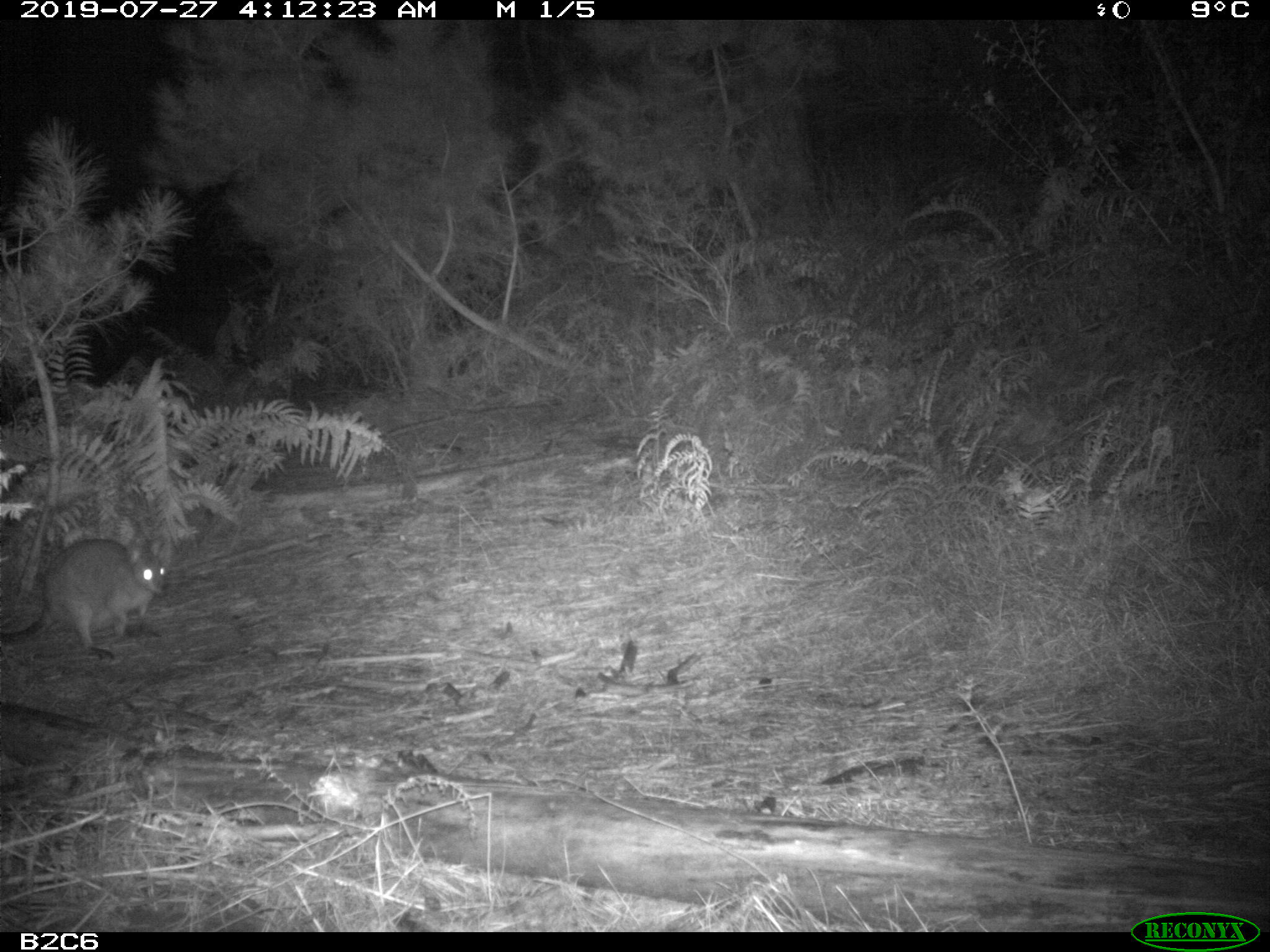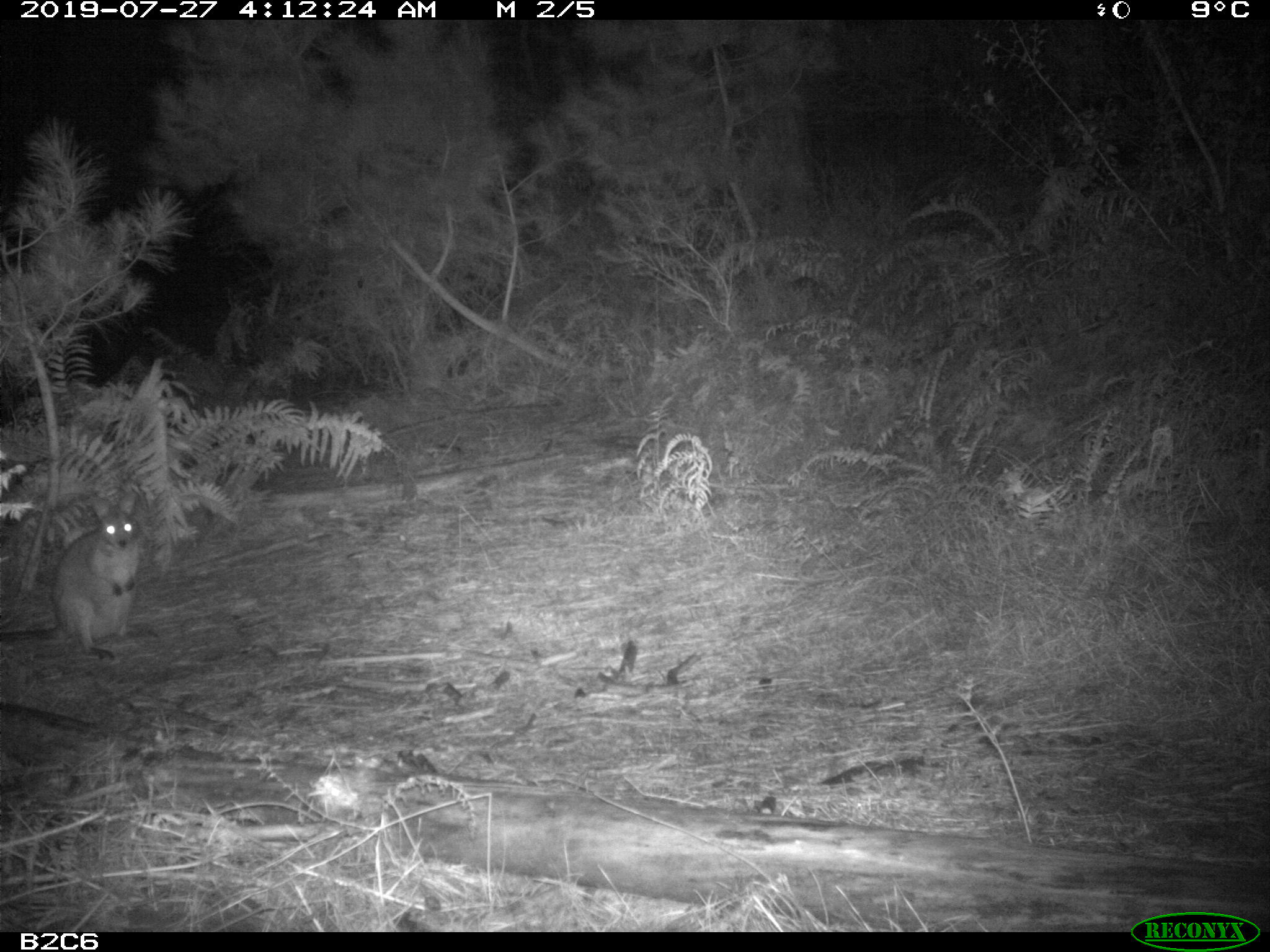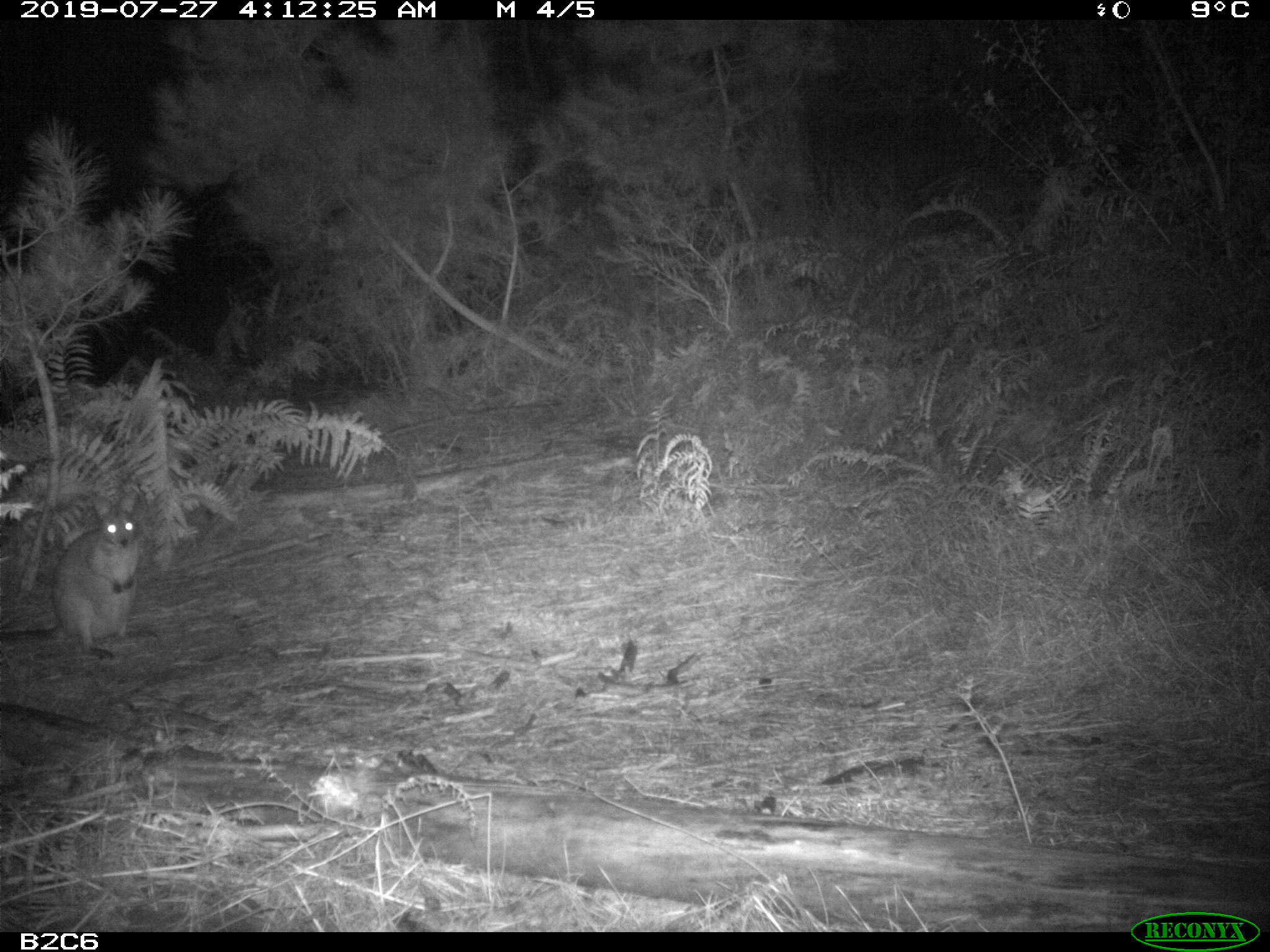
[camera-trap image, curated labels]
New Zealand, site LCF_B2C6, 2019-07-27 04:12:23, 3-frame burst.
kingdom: Animalia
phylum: Chordata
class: Mammalia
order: Diprotodontia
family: Macropodidae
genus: Notamacropus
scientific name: Notamacropus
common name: wallaby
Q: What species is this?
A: Wallaby (Notamacropus).